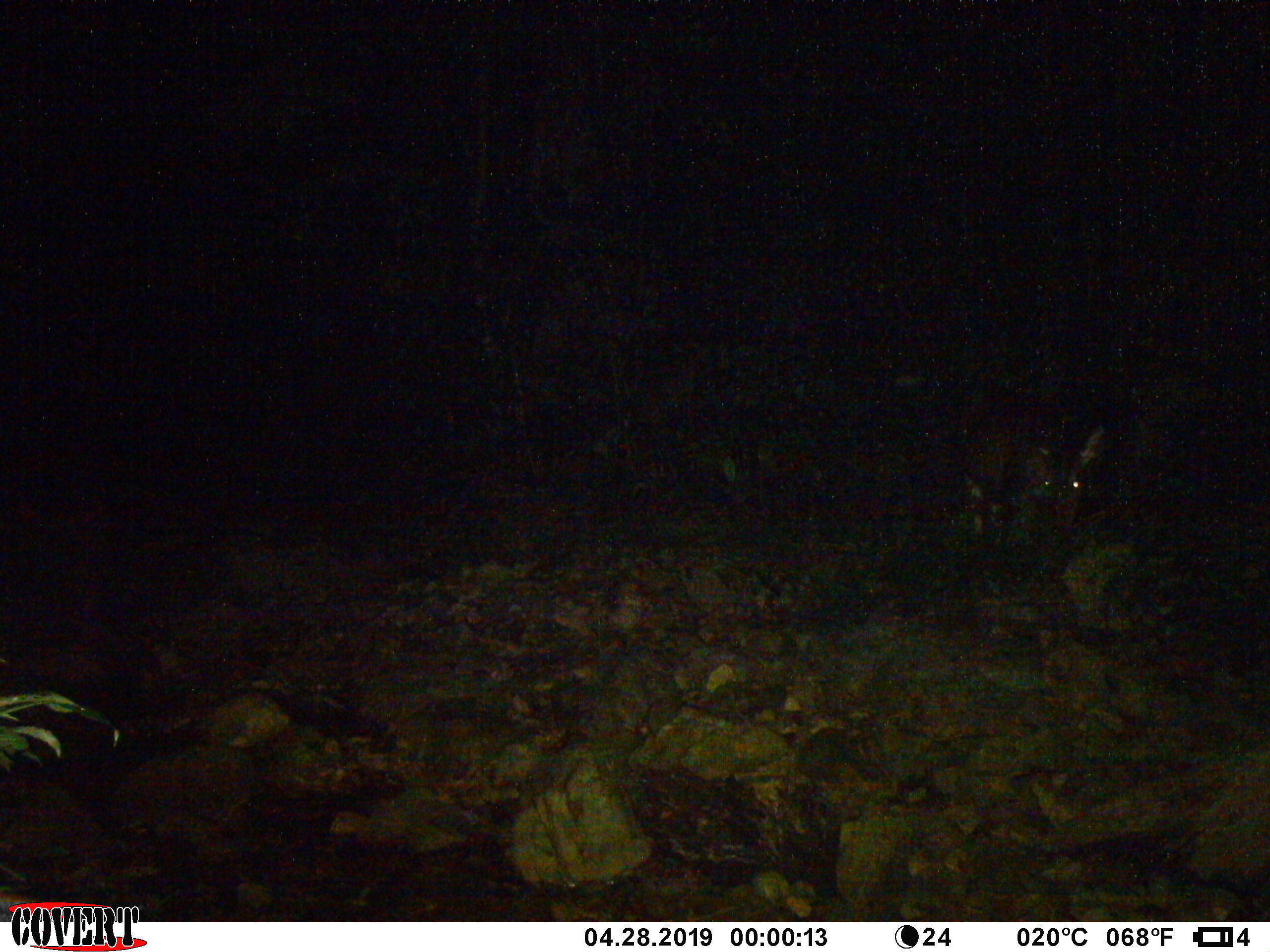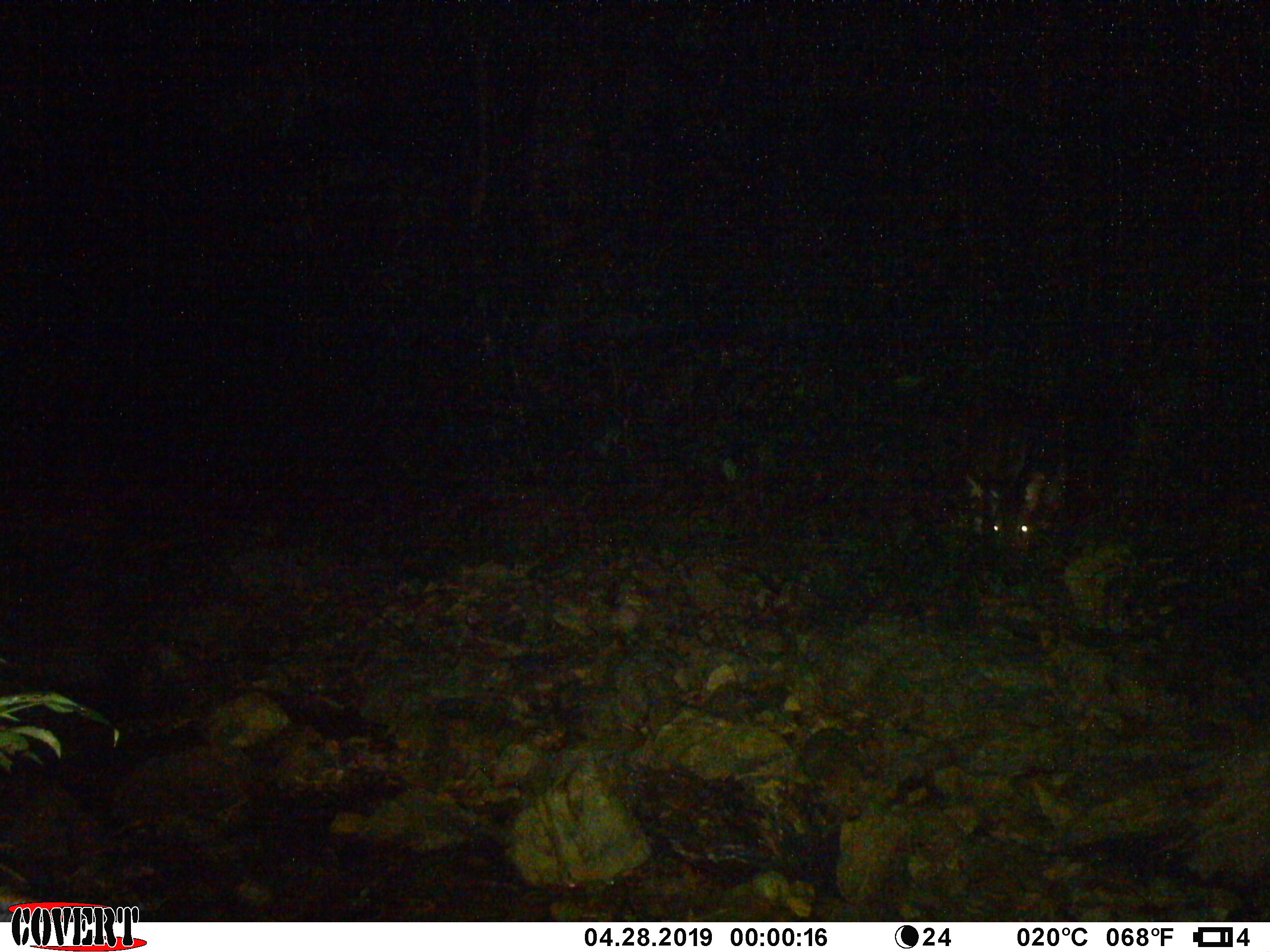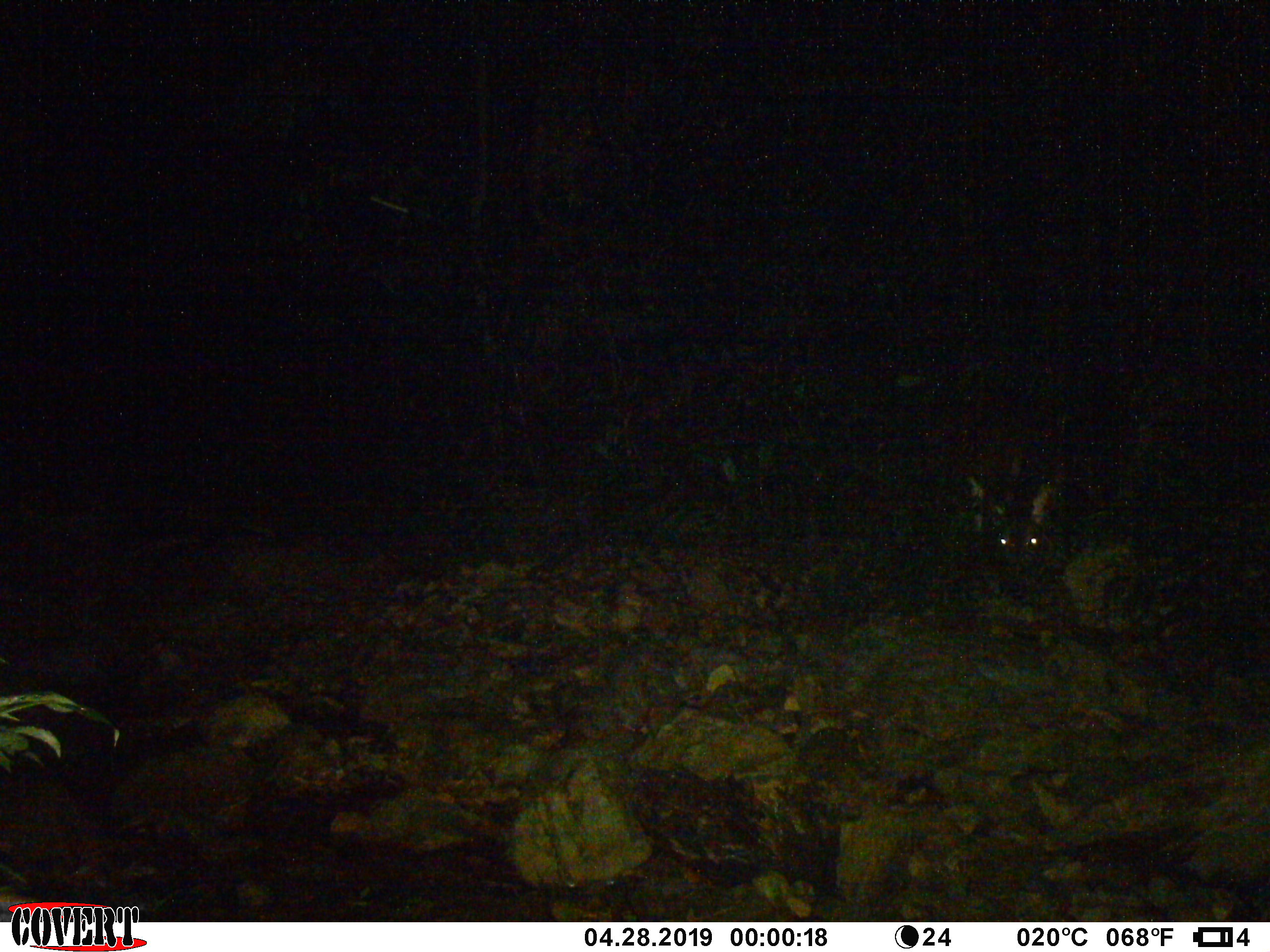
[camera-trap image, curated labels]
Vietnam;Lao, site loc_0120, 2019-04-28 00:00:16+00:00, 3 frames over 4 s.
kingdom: Animalia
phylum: Chordata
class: Mammalia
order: Artiodactyla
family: Cervidae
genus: Rusa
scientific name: Rusa unicolor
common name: sambar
Sambar (Rusa unicolor). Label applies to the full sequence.